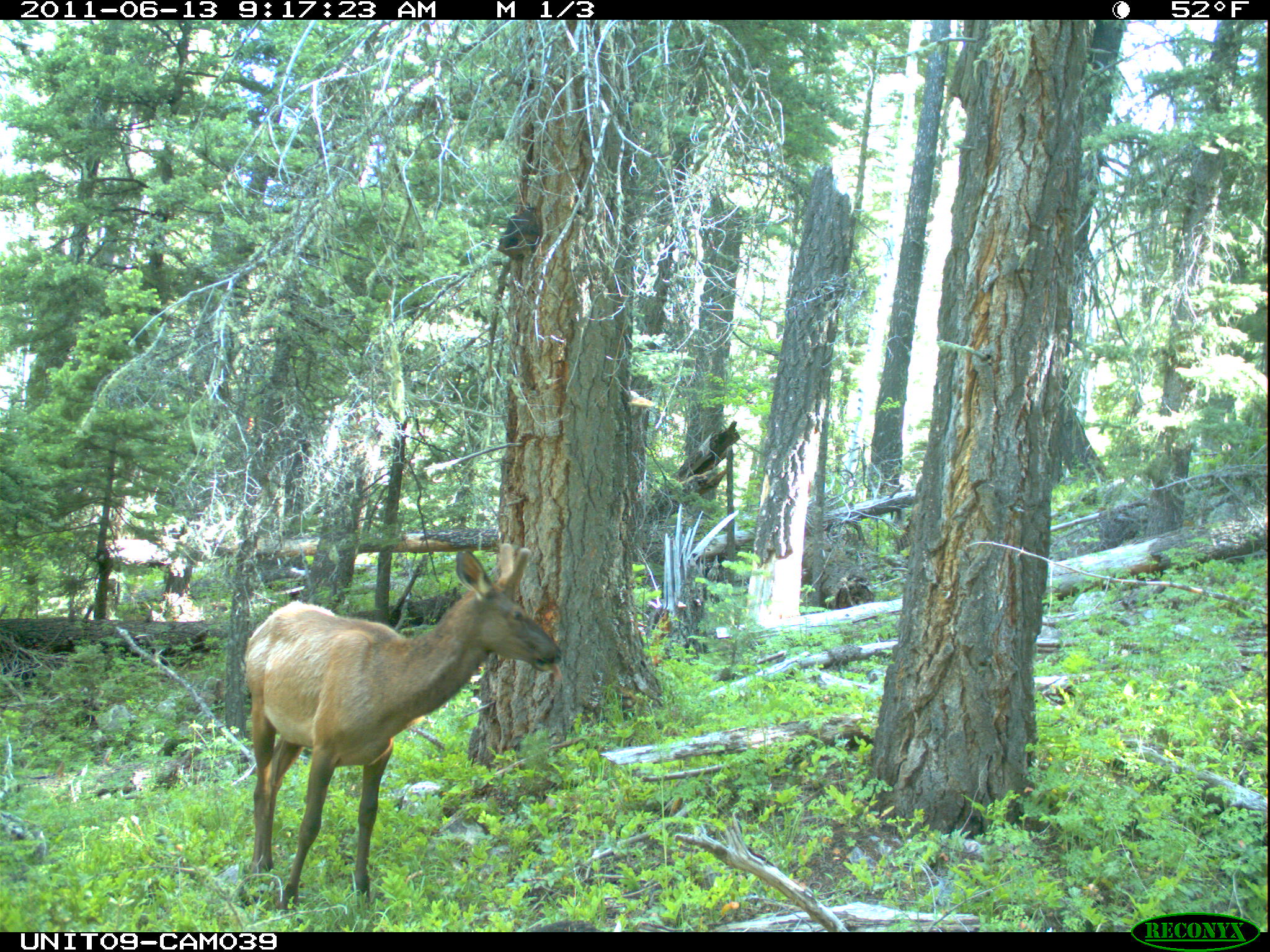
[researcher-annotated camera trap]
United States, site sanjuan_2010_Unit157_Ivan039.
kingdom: Animalia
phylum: Chordata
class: Mammalia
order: Artiodactyla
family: Cervidae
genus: Cervus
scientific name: Cervus elaphus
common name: red deer